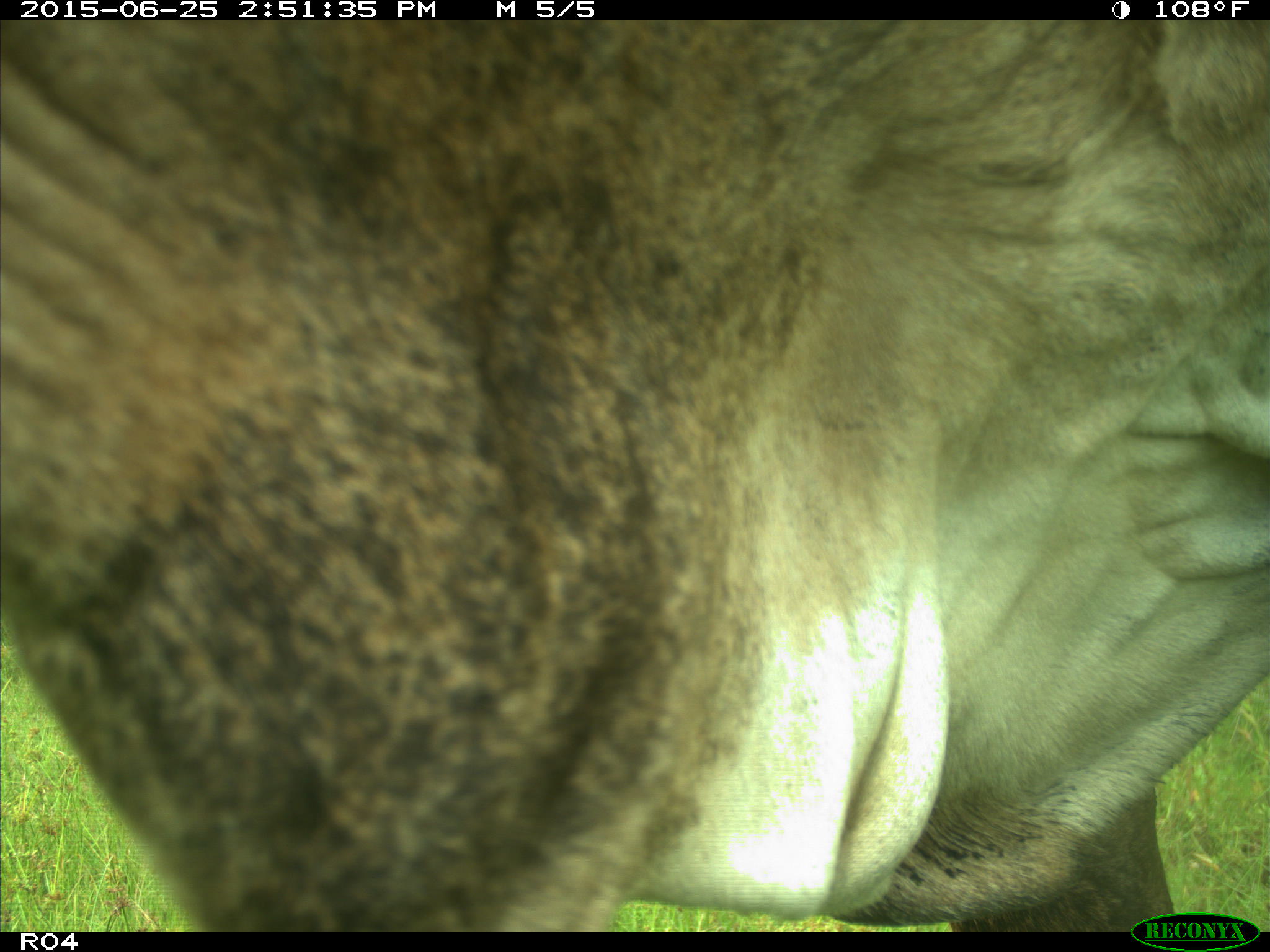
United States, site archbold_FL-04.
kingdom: Animalia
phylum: Chordata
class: Mammalia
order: Artiodactyla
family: Bovidae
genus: Bos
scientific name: Bos taurus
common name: domestic cow